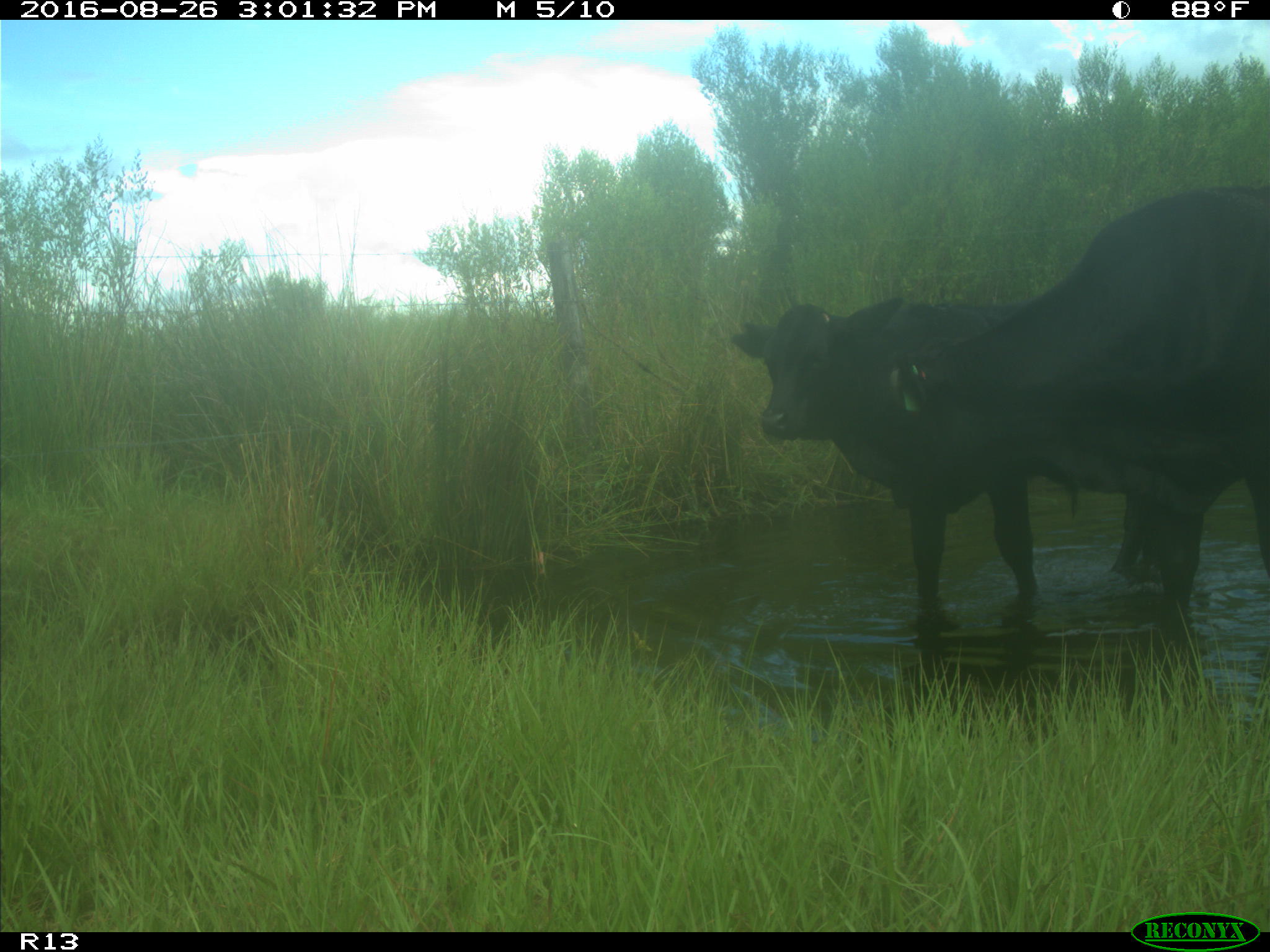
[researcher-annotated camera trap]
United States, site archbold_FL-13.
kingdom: Animalia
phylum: Chordata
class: Mammalia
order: Artiodactyla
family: Bovidae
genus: Bos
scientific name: Bos taurus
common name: domestic cow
Bos taurus (domestic cow).